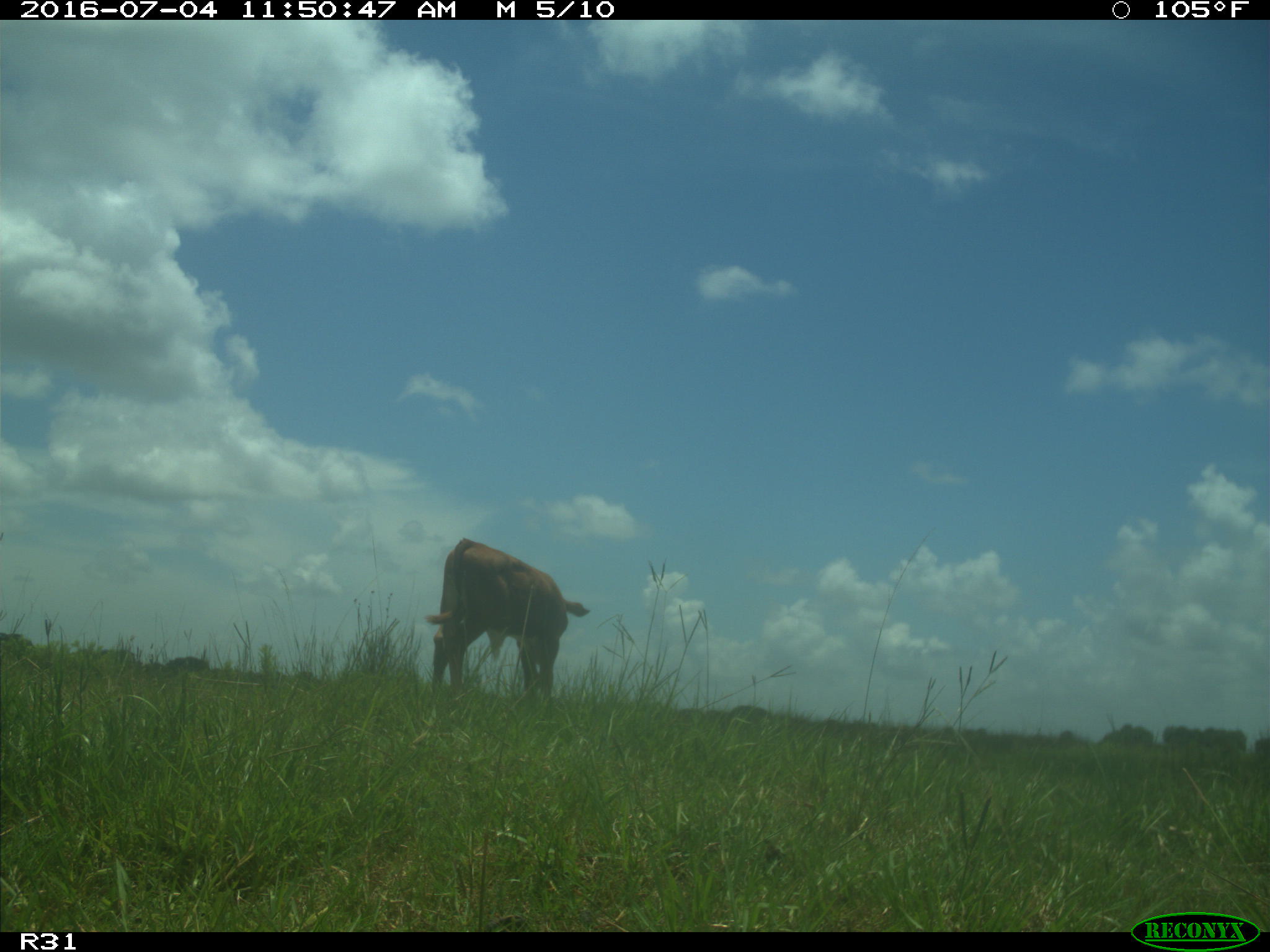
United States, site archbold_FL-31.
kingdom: Animalia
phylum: Chordata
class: Mammalia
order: Artiodactyla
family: Bovidae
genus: Bos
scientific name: Bos taurus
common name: domestic cow